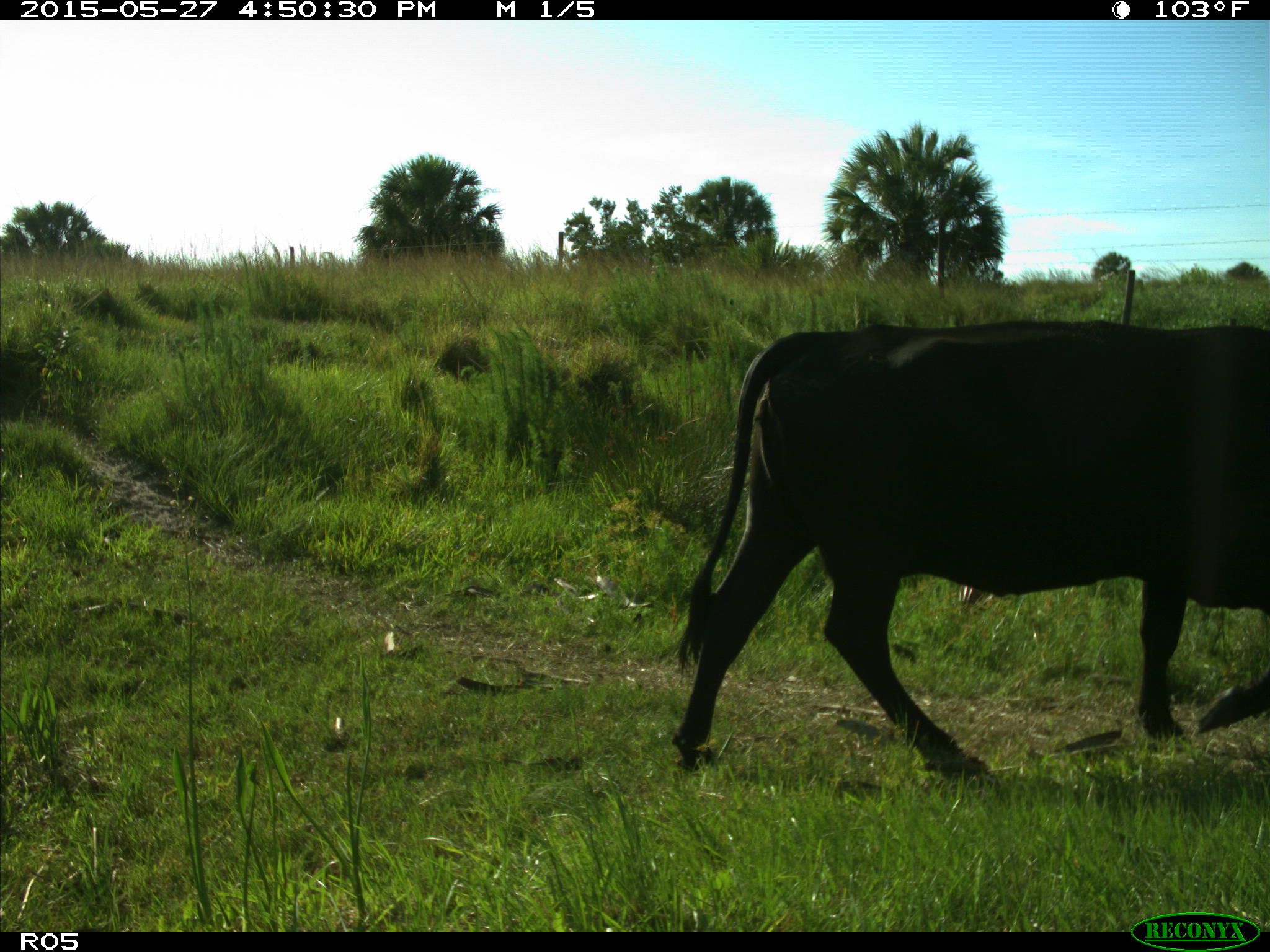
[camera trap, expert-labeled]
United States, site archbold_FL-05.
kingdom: Animalia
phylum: Chordata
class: Mammalia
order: Artiodactyla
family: Bovidae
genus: Bos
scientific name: Bos taurus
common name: domestic cow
Bos taurus (domestic cow).